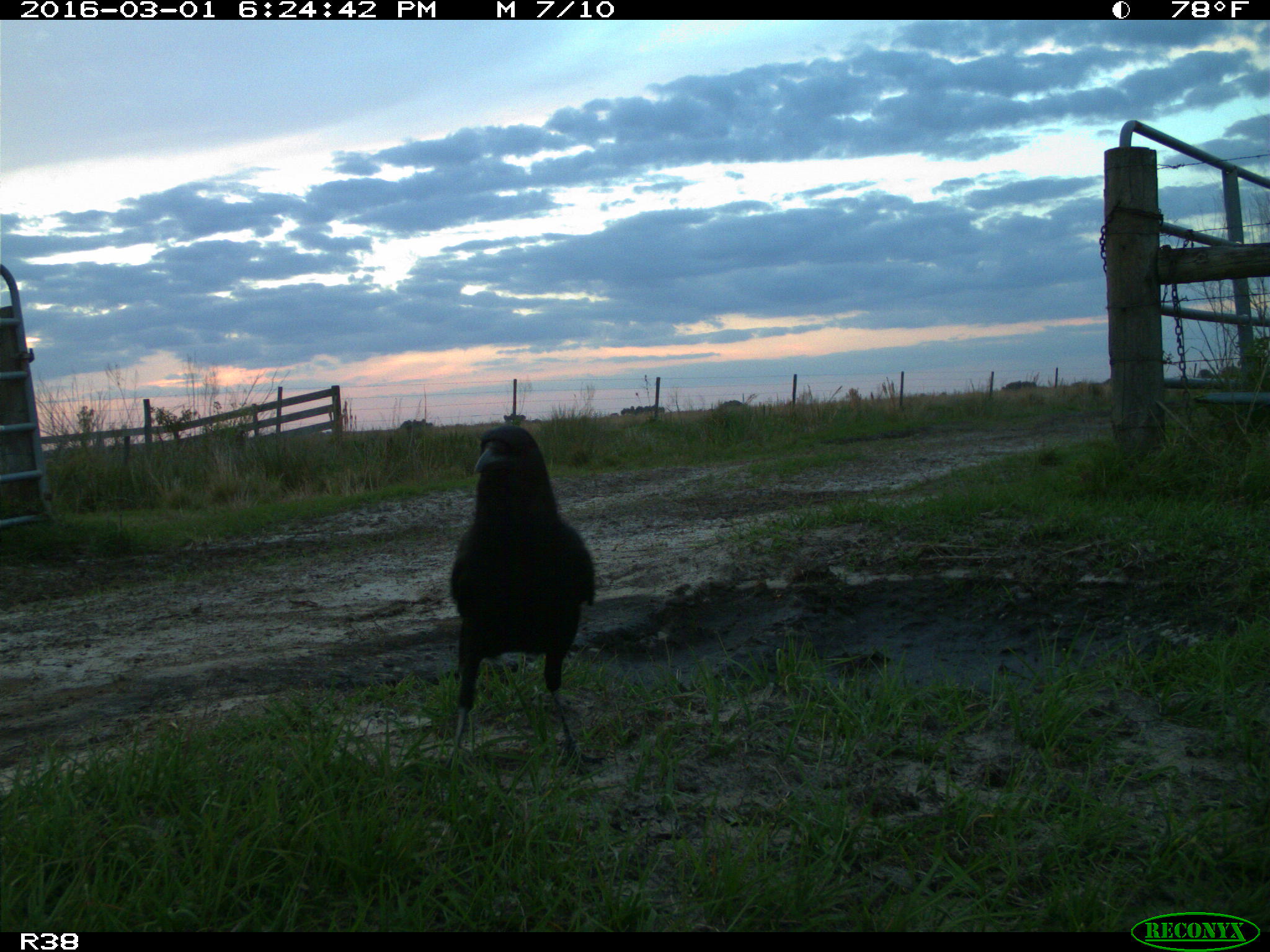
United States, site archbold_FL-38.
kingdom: Animalia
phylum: Chordata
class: Aves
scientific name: Aves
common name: birds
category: unidentified bird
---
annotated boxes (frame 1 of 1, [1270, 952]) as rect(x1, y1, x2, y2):
animal: rect(442, 424, 608, 766)